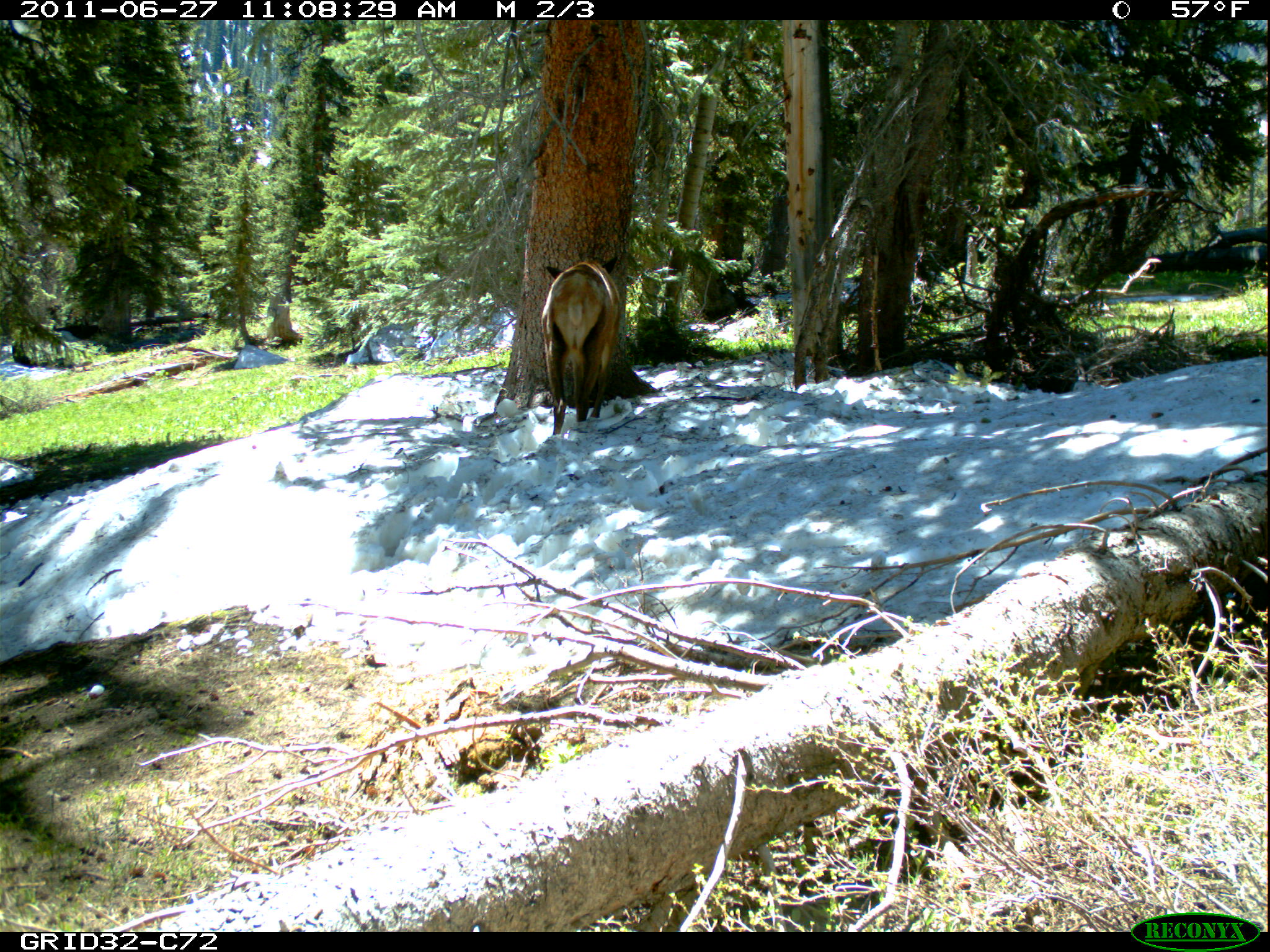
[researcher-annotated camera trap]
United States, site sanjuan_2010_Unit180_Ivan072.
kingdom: Animalia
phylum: Chordata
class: Mammalia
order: Artiodactyla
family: Cervidae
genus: Cervus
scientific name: Cervus elaphus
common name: red deer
Cervus elaphus (red deer).